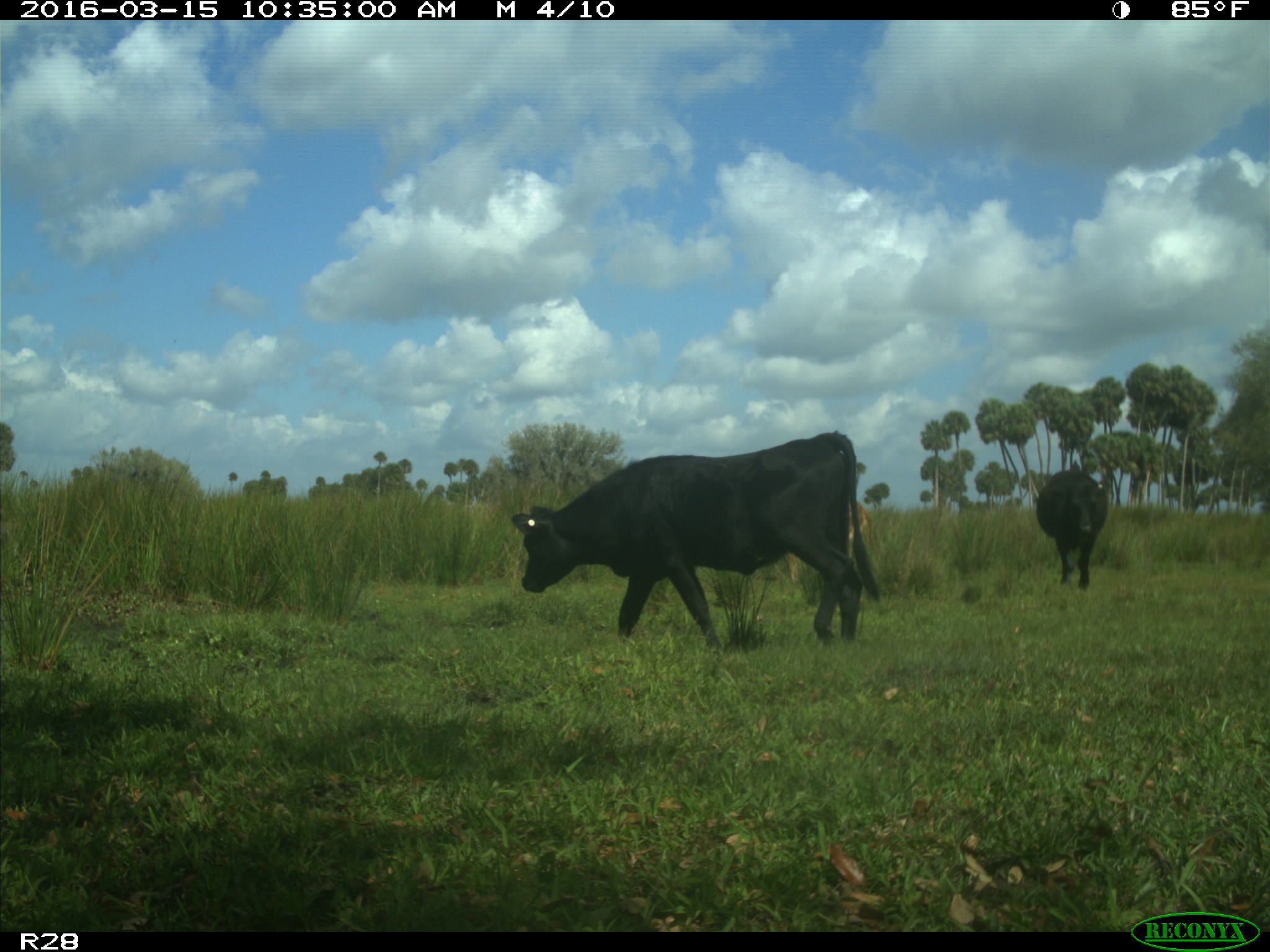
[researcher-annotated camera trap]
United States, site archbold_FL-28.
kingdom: Animalia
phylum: Chordata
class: Mammalia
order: Artiodactyla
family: Bovidae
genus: Bos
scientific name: Bos taurus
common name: domestic cow